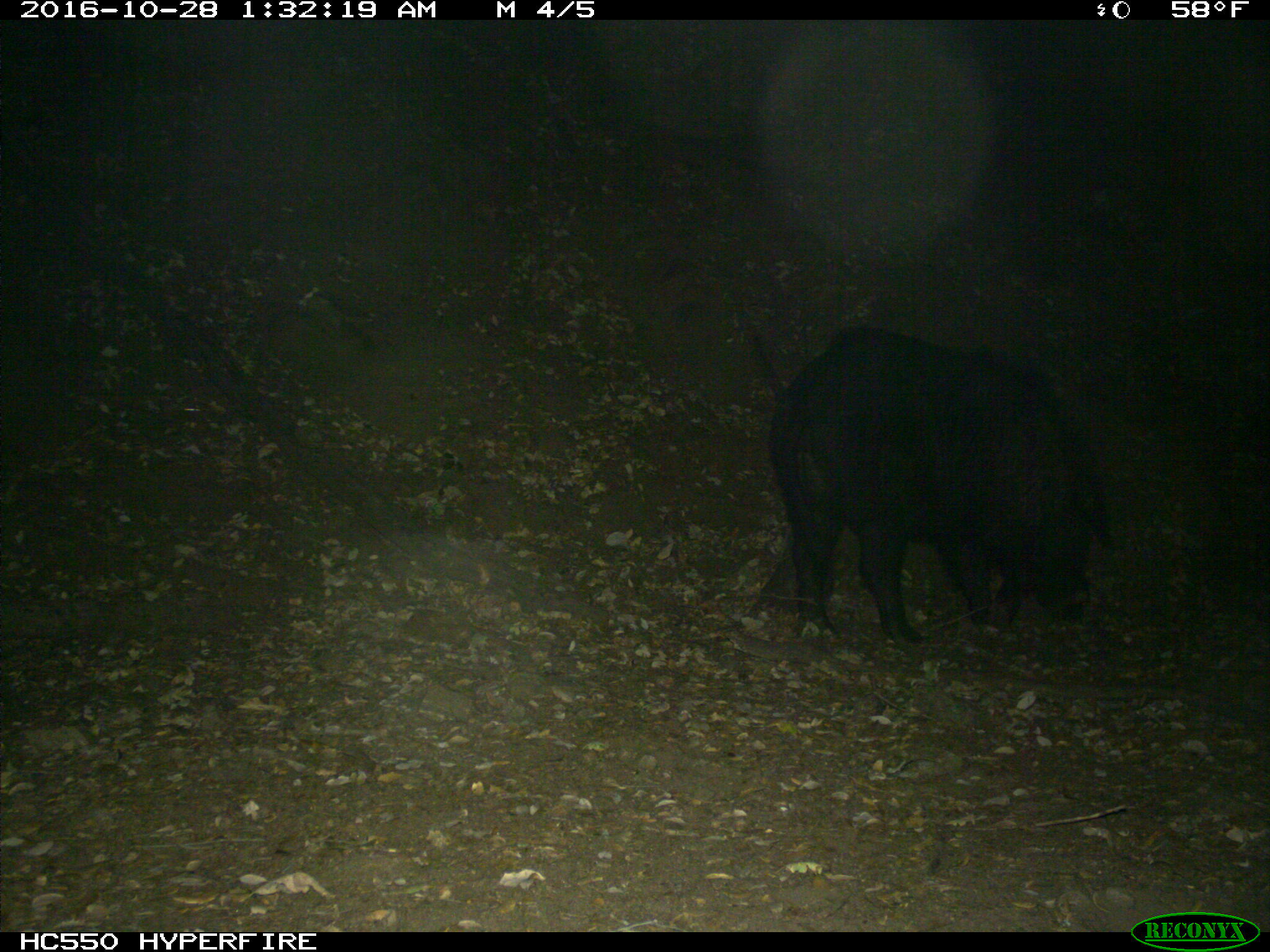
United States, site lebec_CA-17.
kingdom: Animalia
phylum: Chordata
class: Mammalia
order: Artiodactyla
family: Suidae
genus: Sus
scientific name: Sus scrofa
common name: wild boar